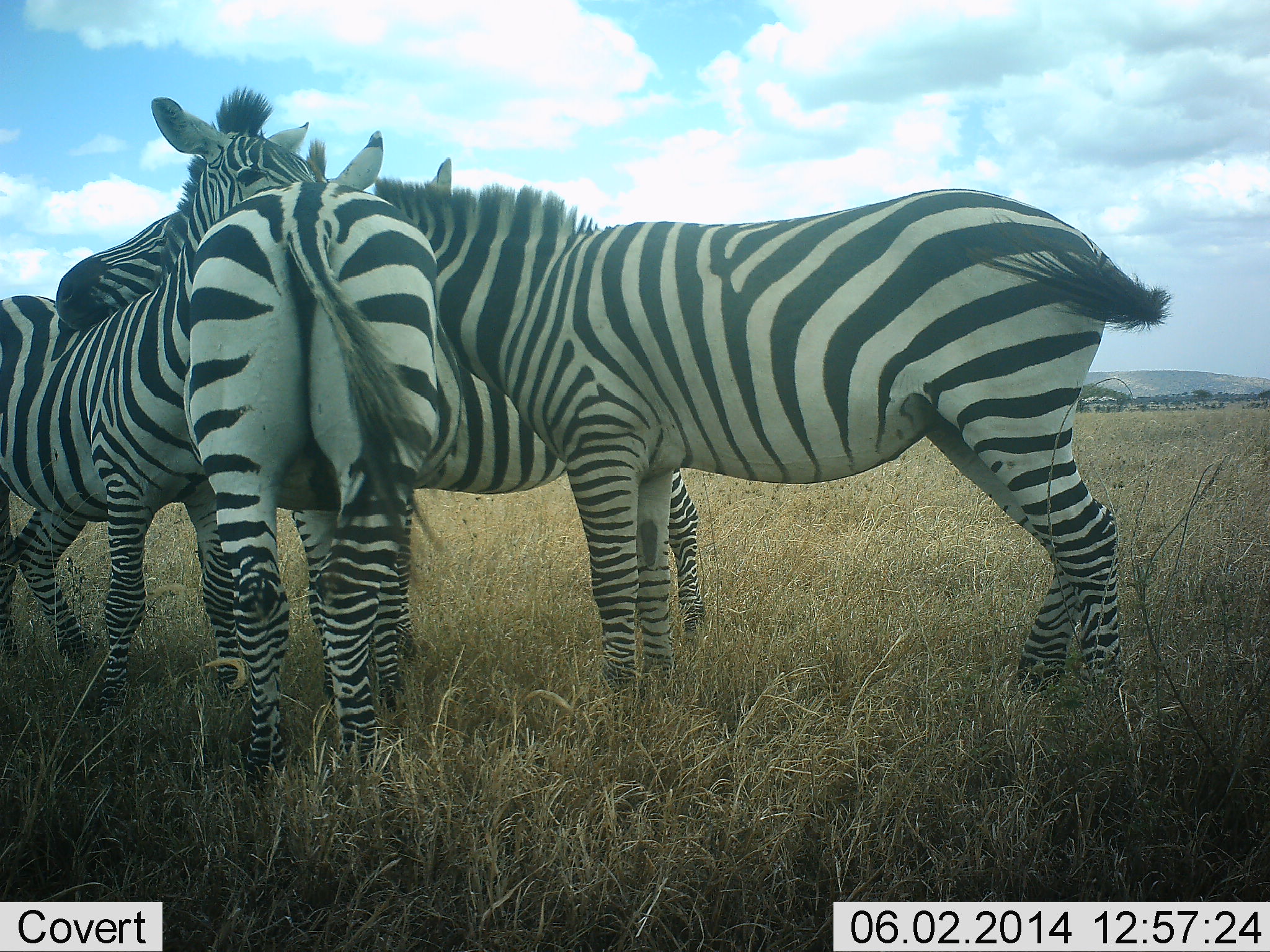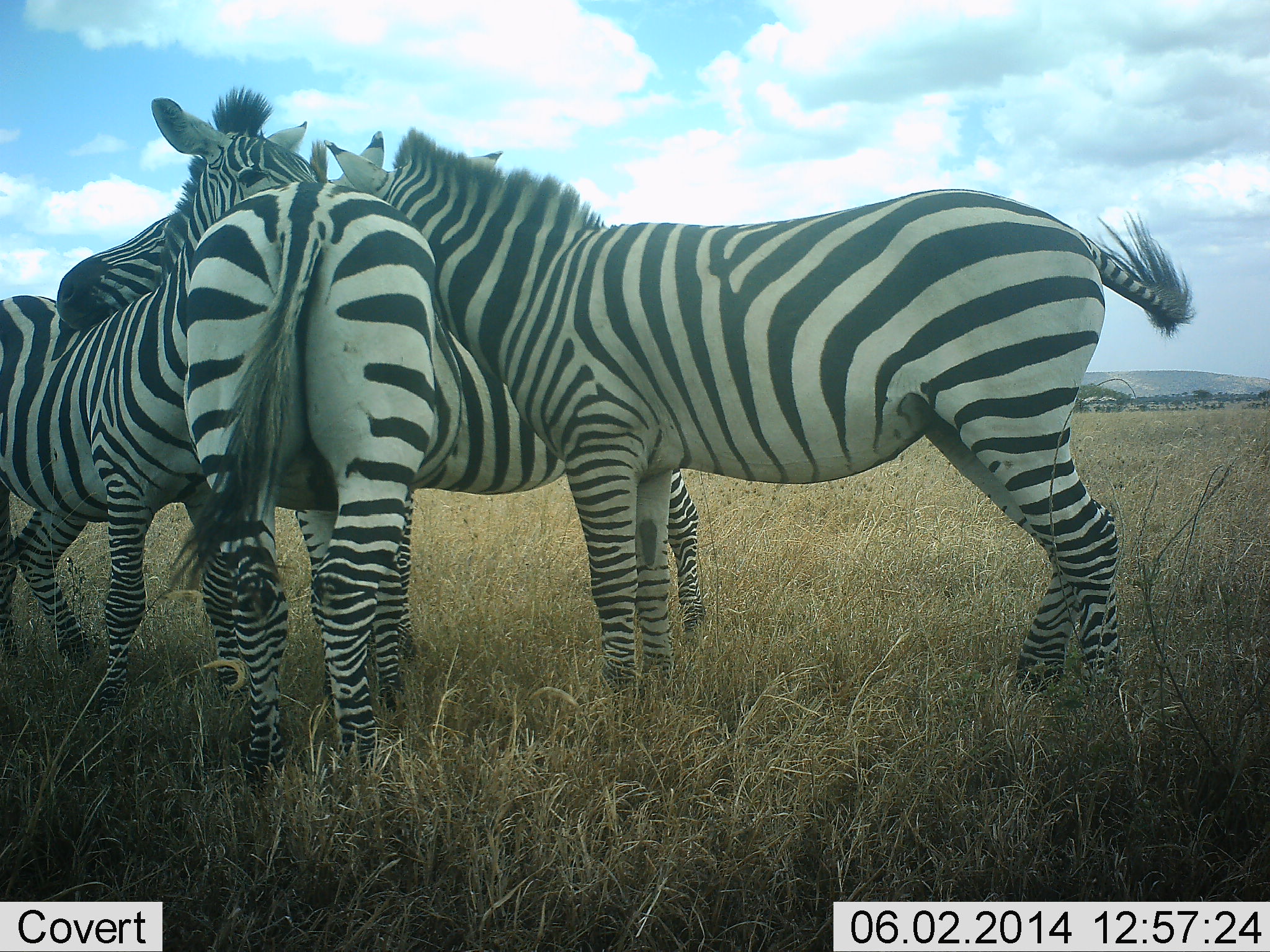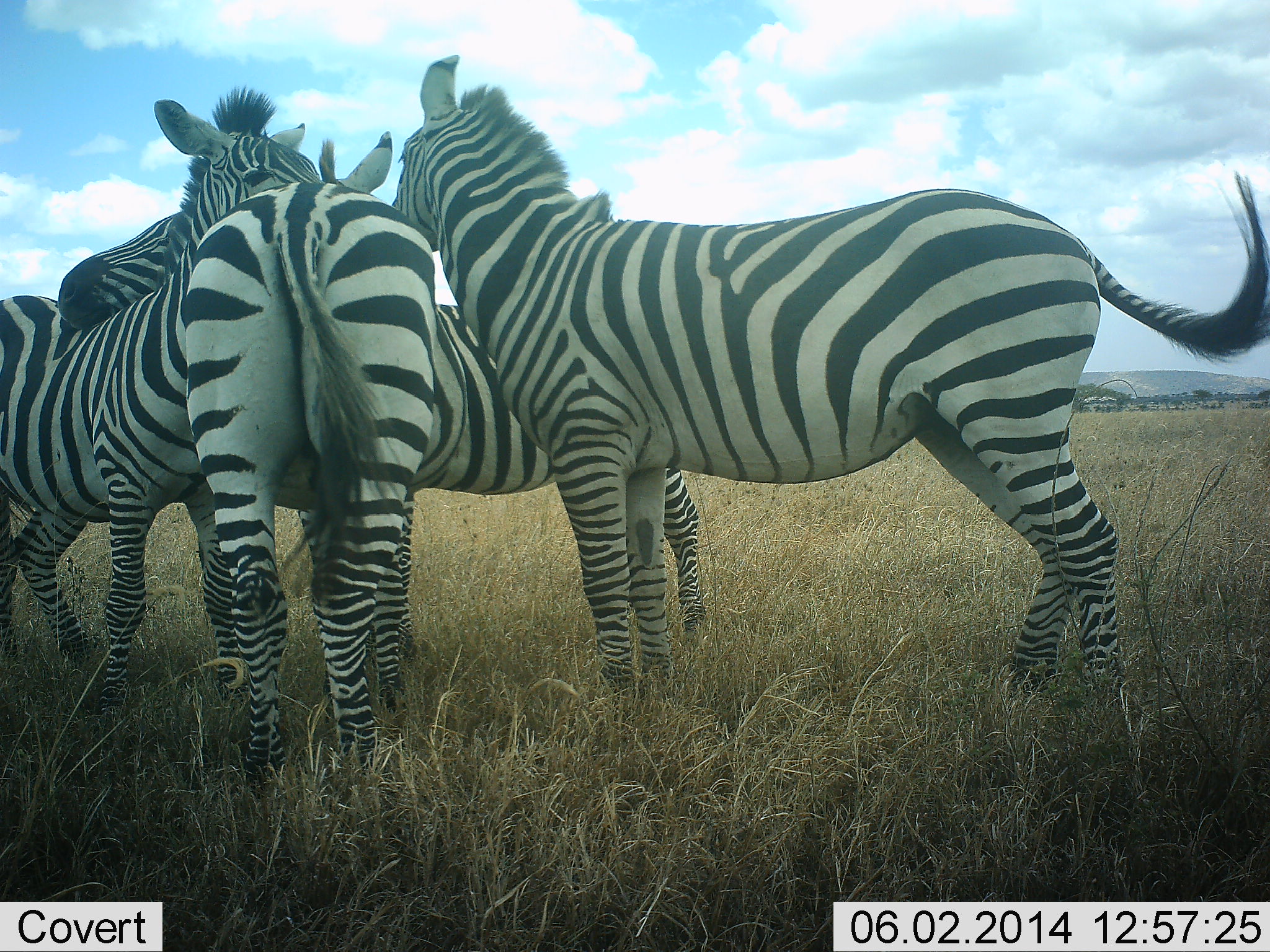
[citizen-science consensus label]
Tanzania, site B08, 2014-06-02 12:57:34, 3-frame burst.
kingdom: Animalia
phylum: Chordata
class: Mammalia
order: Perissodactyla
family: Equidae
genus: Equus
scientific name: Equus quagga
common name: plains zebra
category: zebra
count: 4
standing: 60%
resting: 13%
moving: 0%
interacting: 77%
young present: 1%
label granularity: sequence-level